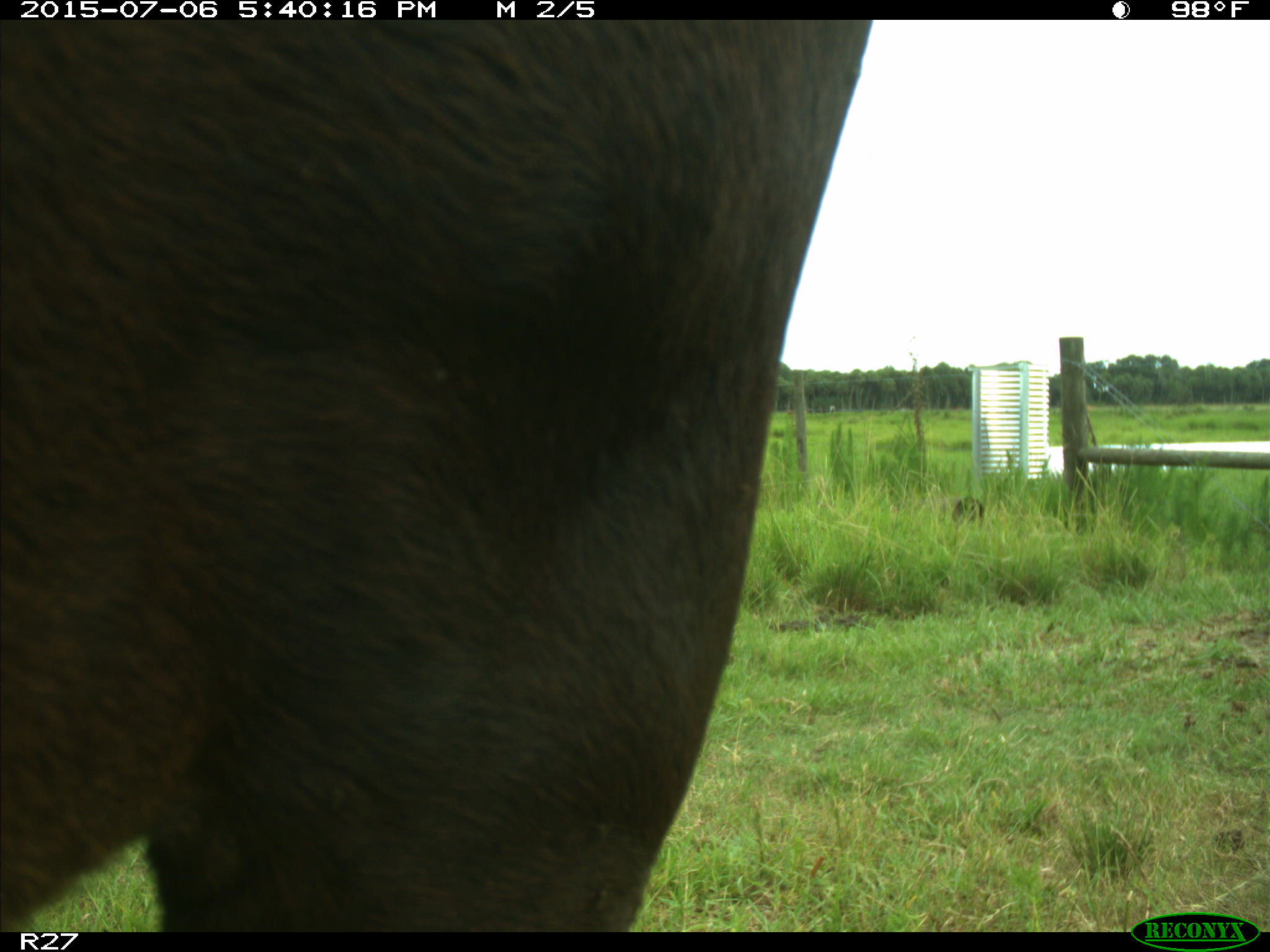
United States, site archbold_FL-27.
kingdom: Animalia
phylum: Chordata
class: Mammalia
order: Artiodactyla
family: Bovidae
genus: Bos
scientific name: Bos taurus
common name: domestic cow